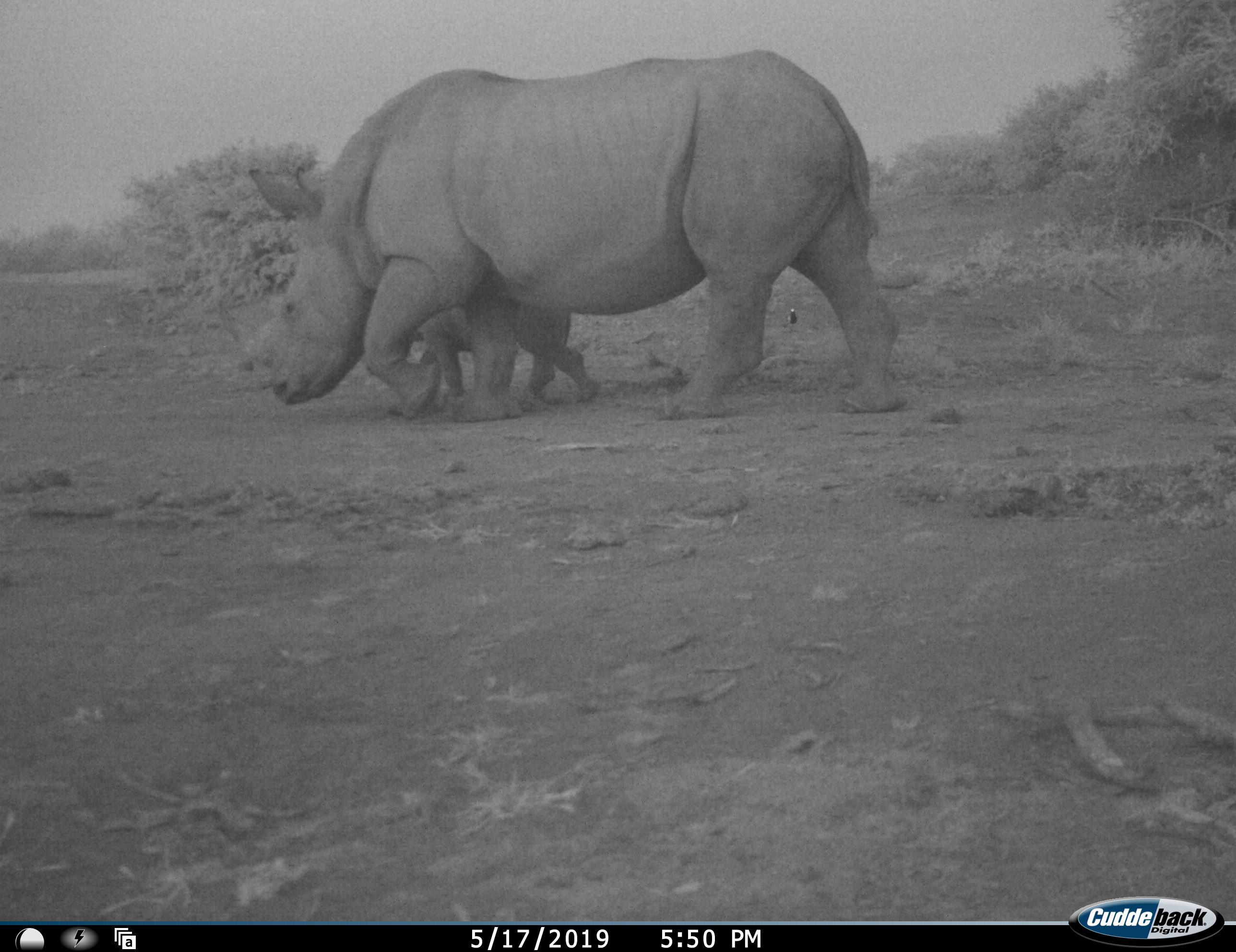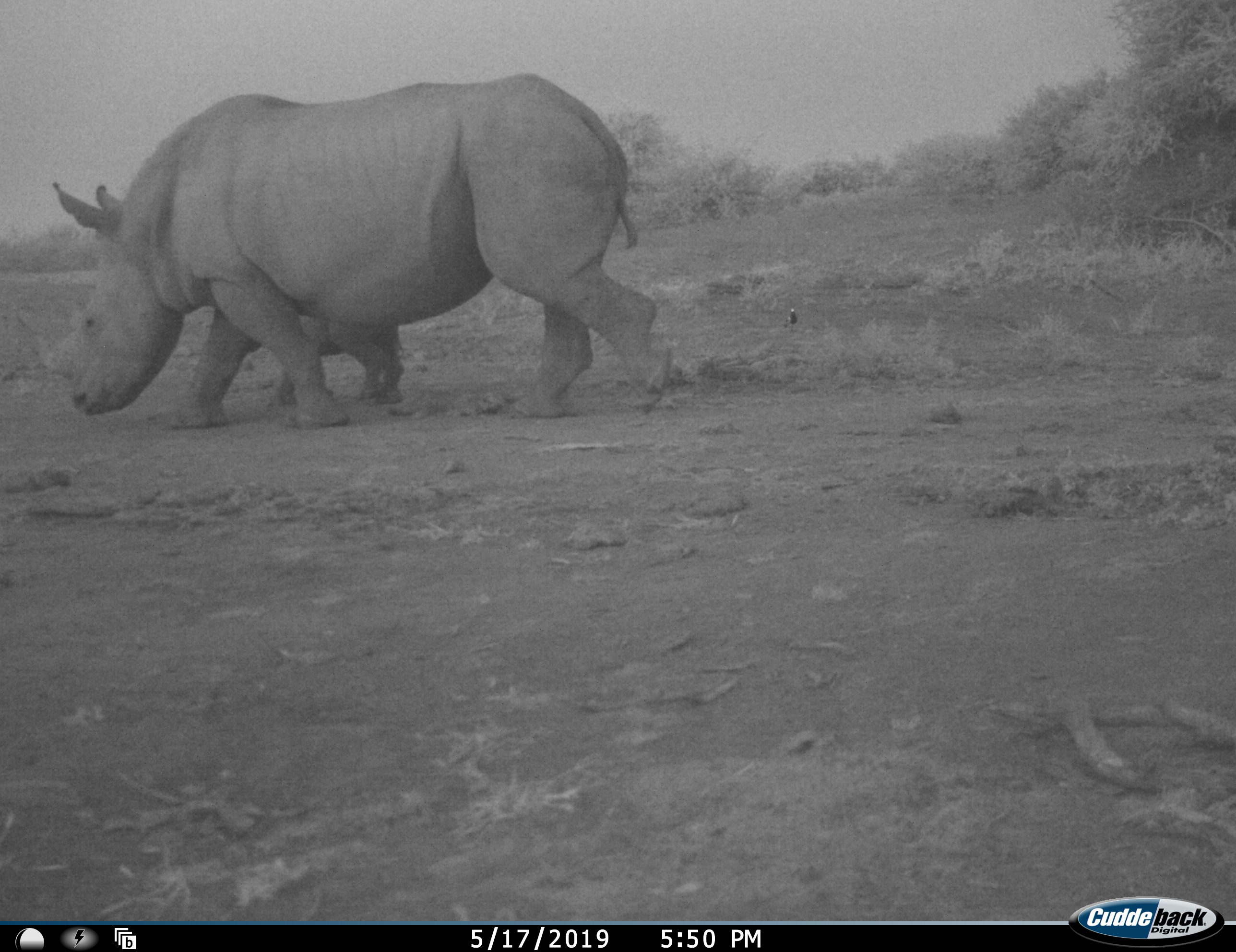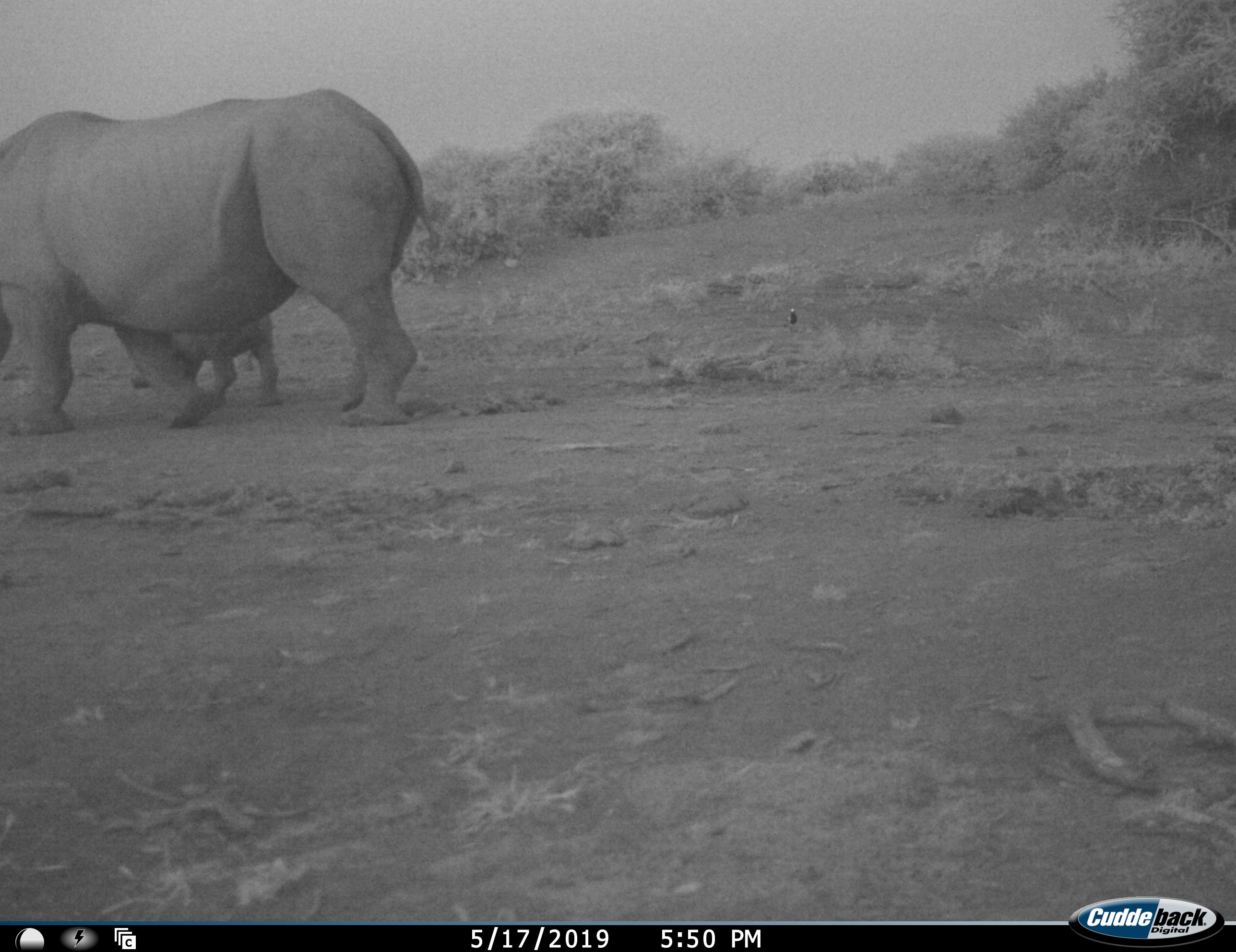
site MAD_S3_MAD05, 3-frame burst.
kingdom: Animalia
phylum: Chordata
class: Mammalia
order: Perissodactyla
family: Rhinocerotidae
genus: Ceratotherium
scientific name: Ceratotherium simum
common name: white rhinoceros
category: rhinoceroswhite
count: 2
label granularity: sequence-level